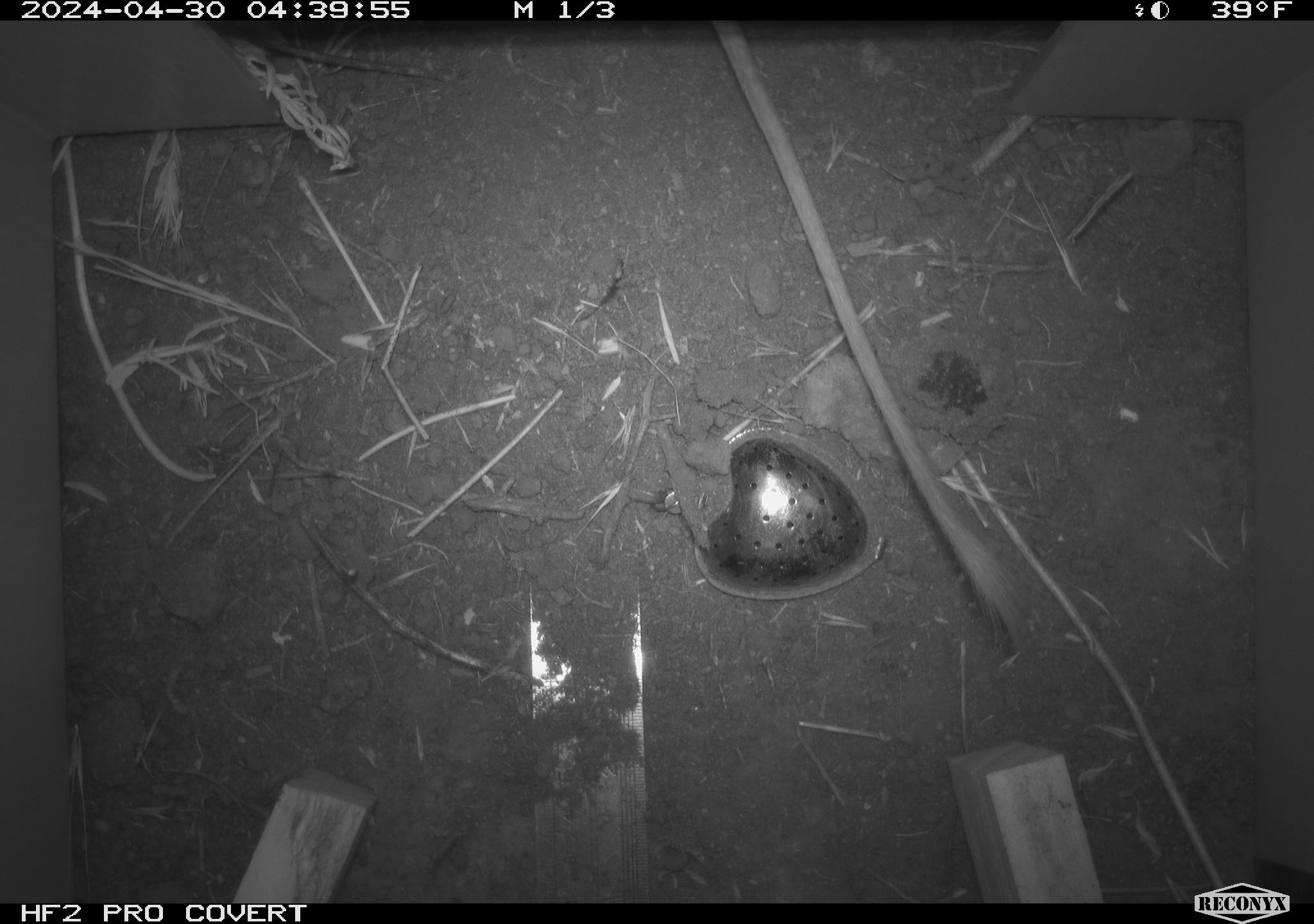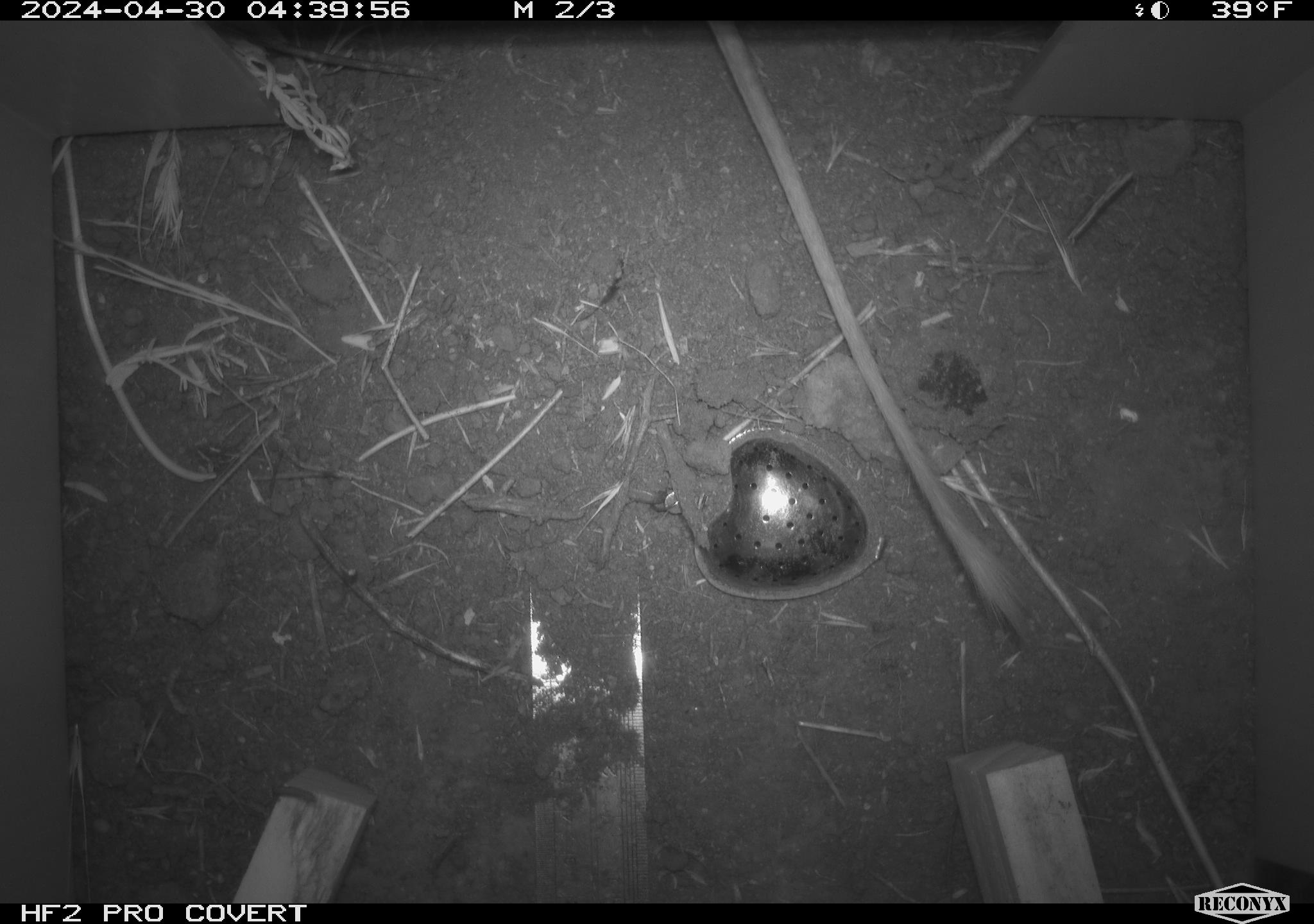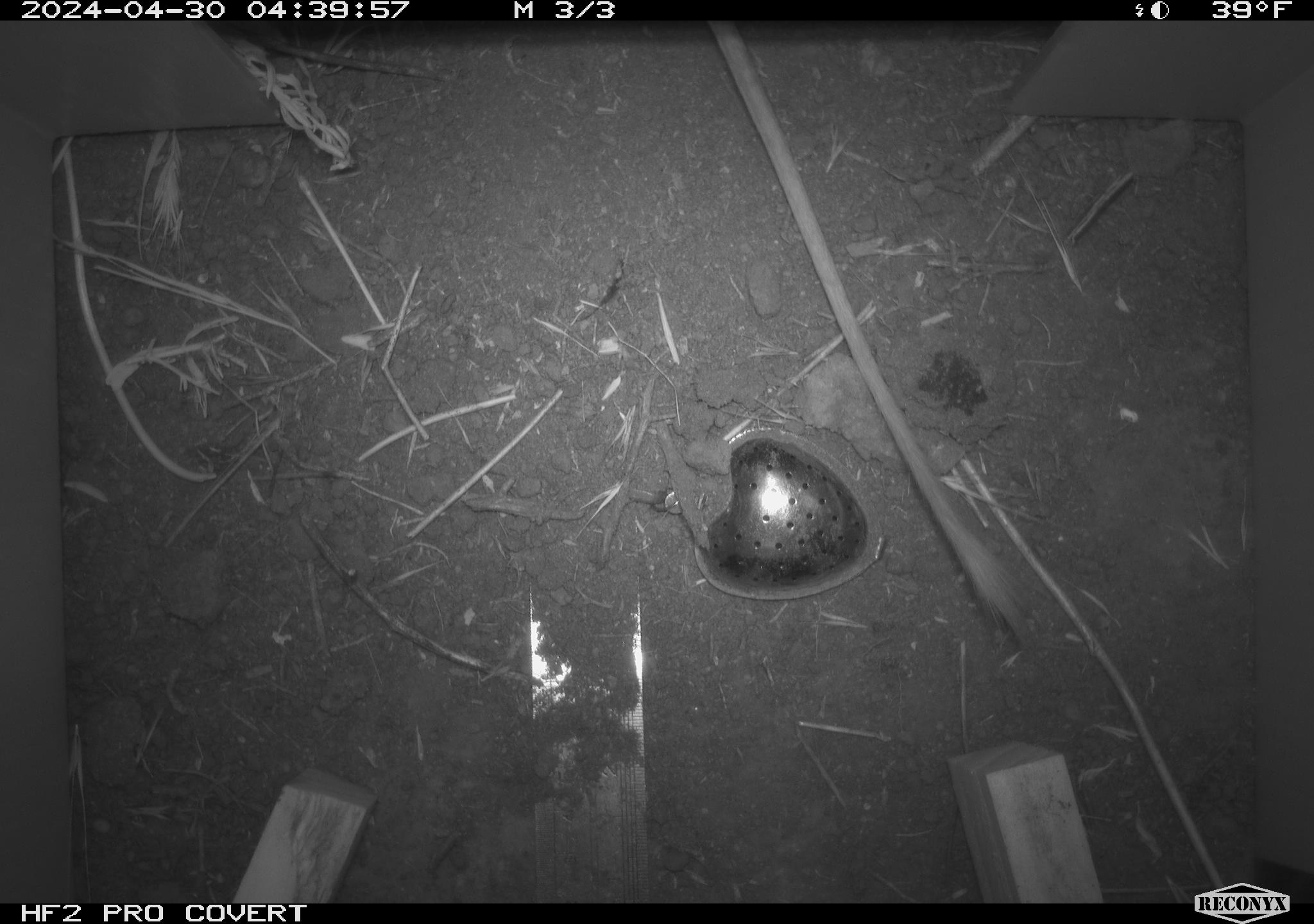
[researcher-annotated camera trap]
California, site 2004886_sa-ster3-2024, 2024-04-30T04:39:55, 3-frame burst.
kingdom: Animalia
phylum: Chordata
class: Mammalia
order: Rodentia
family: Heteromyidae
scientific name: Heteromyidae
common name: kangaroo rats and pocket mice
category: heteromyidae family